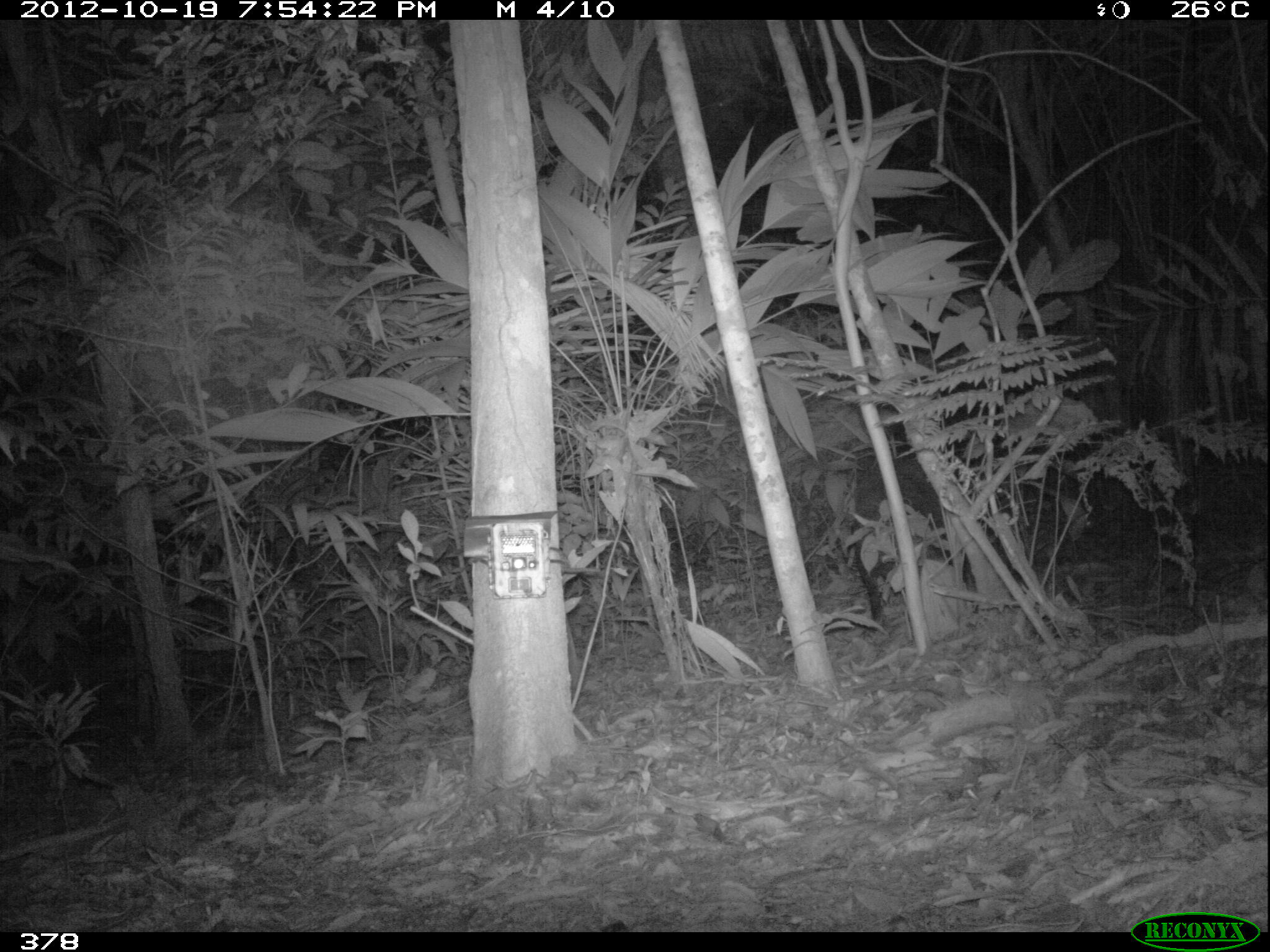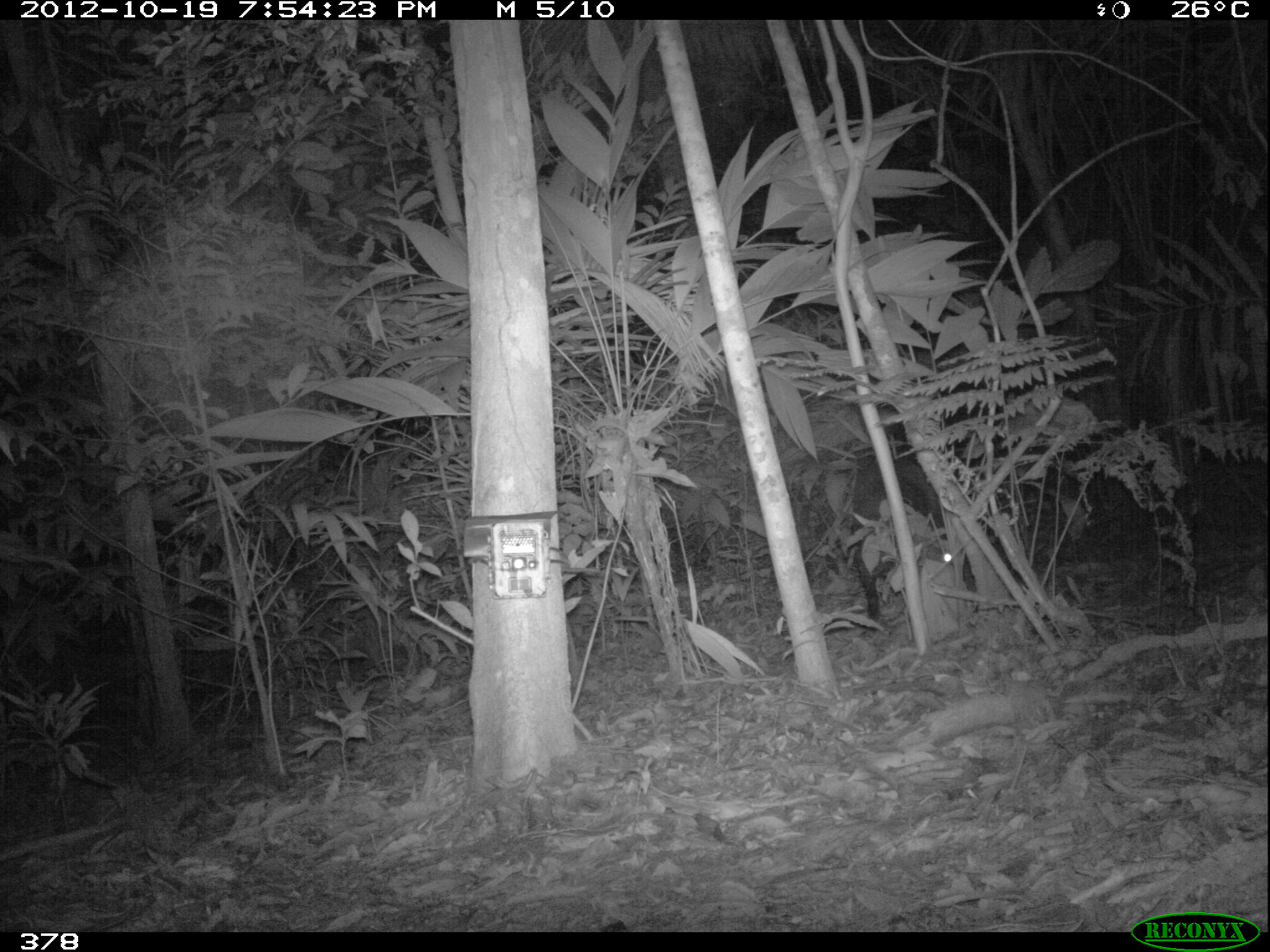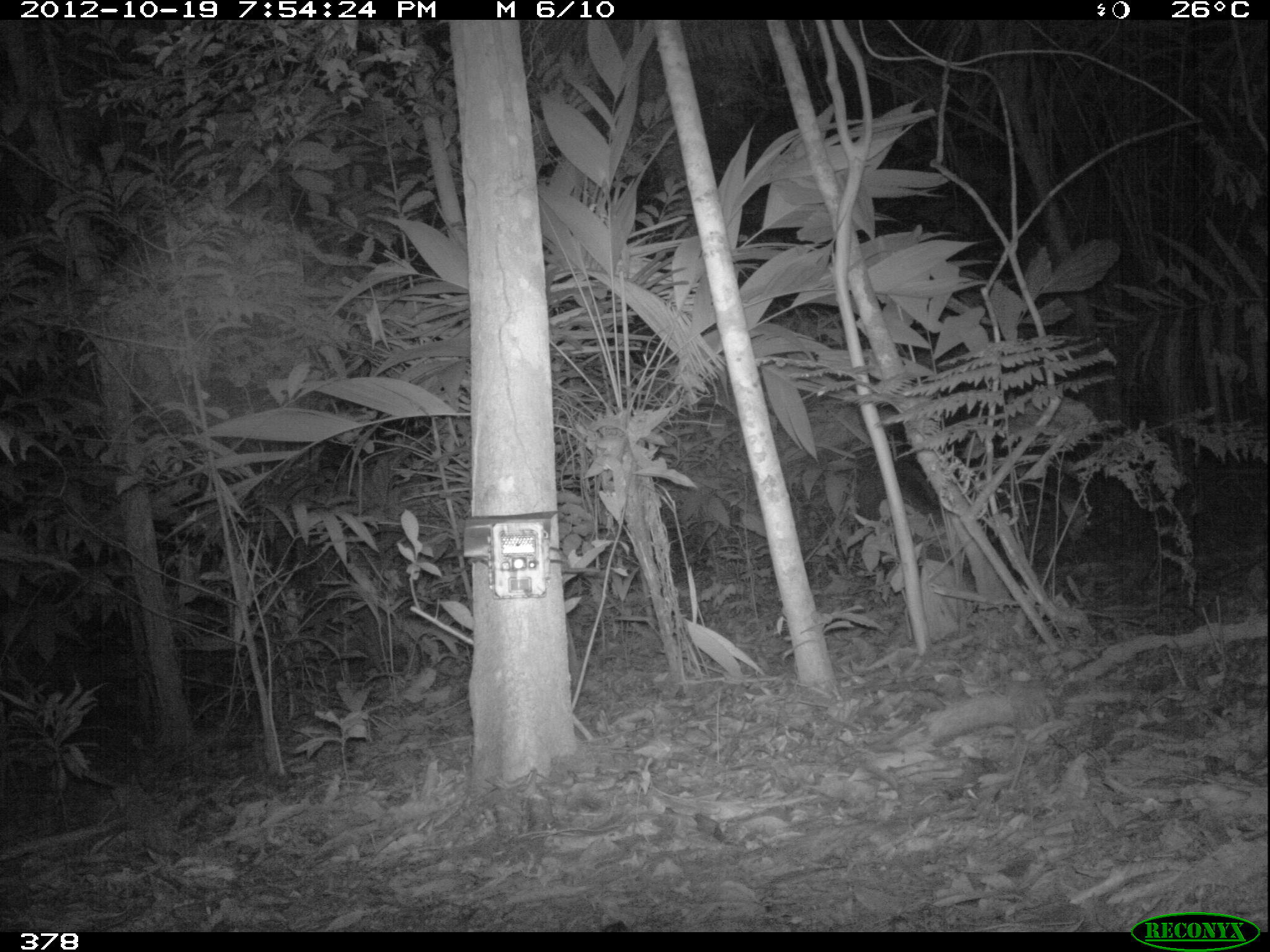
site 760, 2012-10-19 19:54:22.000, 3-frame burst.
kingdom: Animalia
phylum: Chordata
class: Mammalia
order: Artiodactyla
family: Tayassuidae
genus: Tayassu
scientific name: Tayassu pecari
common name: white-lipped peccary